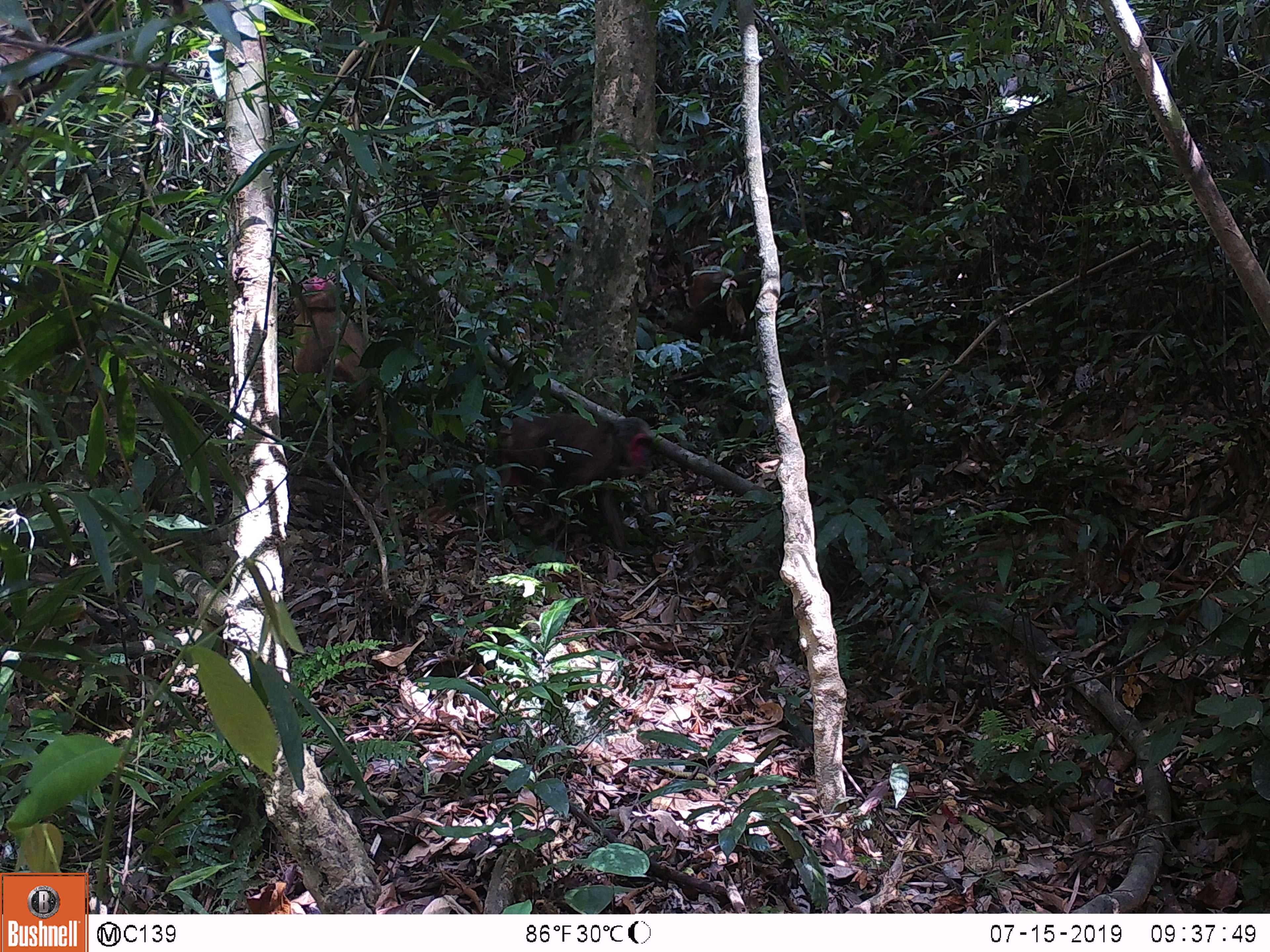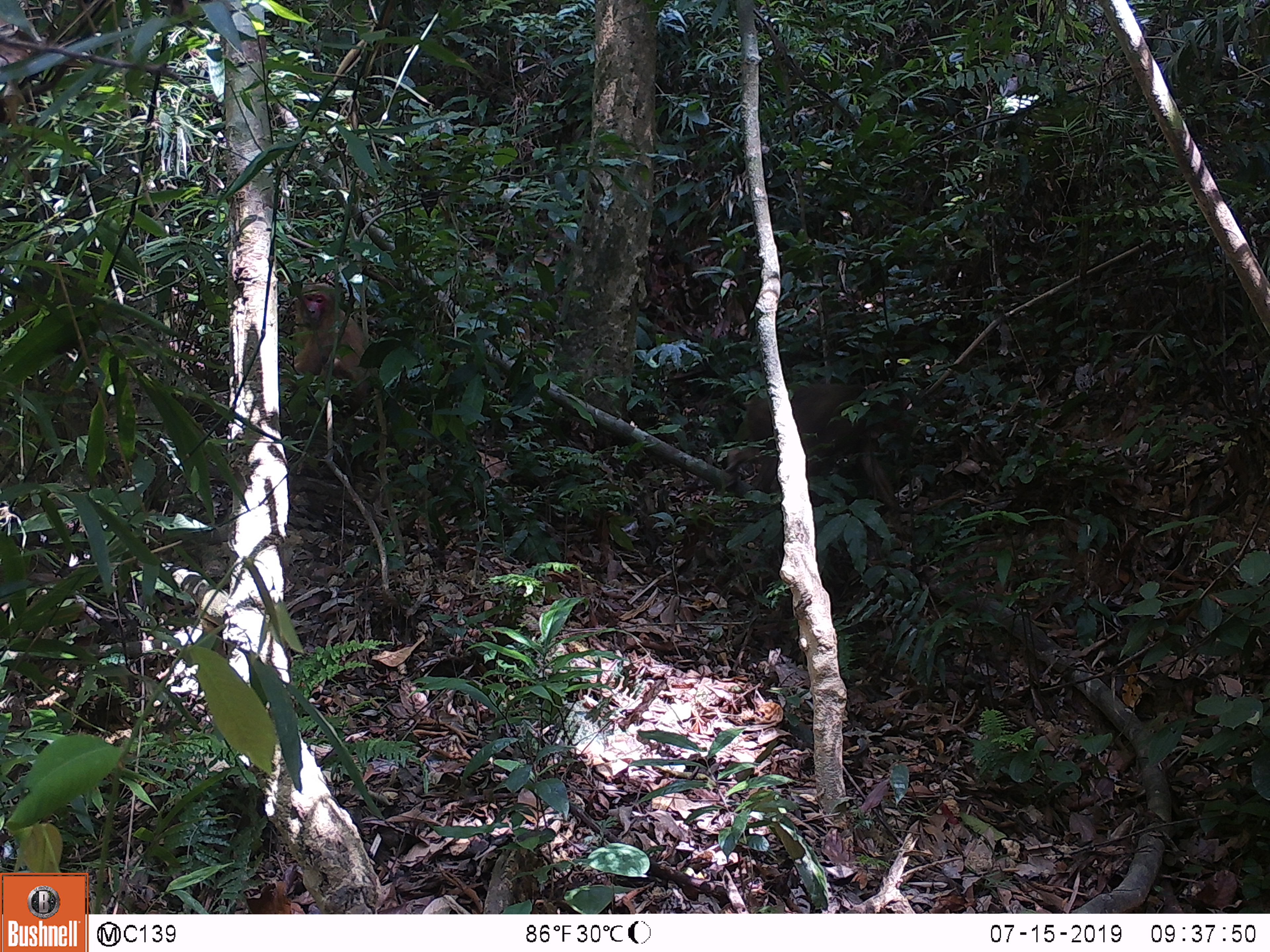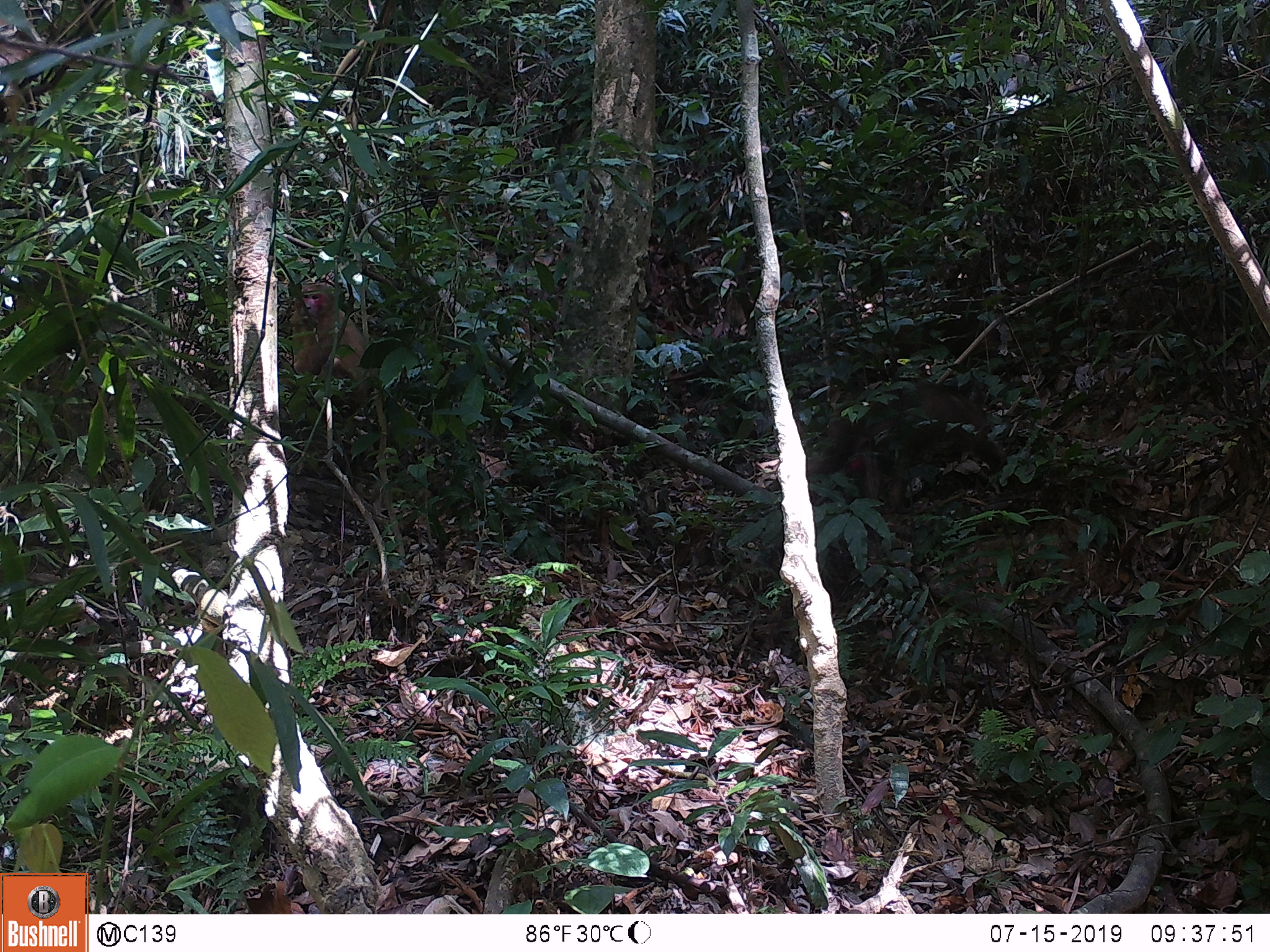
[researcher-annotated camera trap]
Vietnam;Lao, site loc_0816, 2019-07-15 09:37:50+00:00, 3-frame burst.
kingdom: Animalia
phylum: Chordata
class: Mammalia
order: Primates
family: Cercopithecidae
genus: Macaca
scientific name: Macaca arctoides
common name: stump-tailed macaque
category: stump tailed macaque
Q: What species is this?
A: Stump tailed macaque (stump-tailed macaque) (Macaca arctoides).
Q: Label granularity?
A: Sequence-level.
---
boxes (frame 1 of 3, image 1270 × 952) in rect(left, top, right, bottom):
stump tailed macaque: rect(492, 413, 653, 549); rect(290, 276, 379, 421); rect(688, 269, 806, 339)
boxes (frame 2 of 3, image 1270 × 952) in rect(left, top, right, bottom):
stump tailed macaque: rect(723, 382, 913, 535); rect(280, 284, 377, 417)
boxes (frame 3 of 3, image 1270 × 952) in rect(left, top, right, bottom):
stump tailed macaque: rect(806, 381, 1005, 475); rect(279, 284, 371, 419)